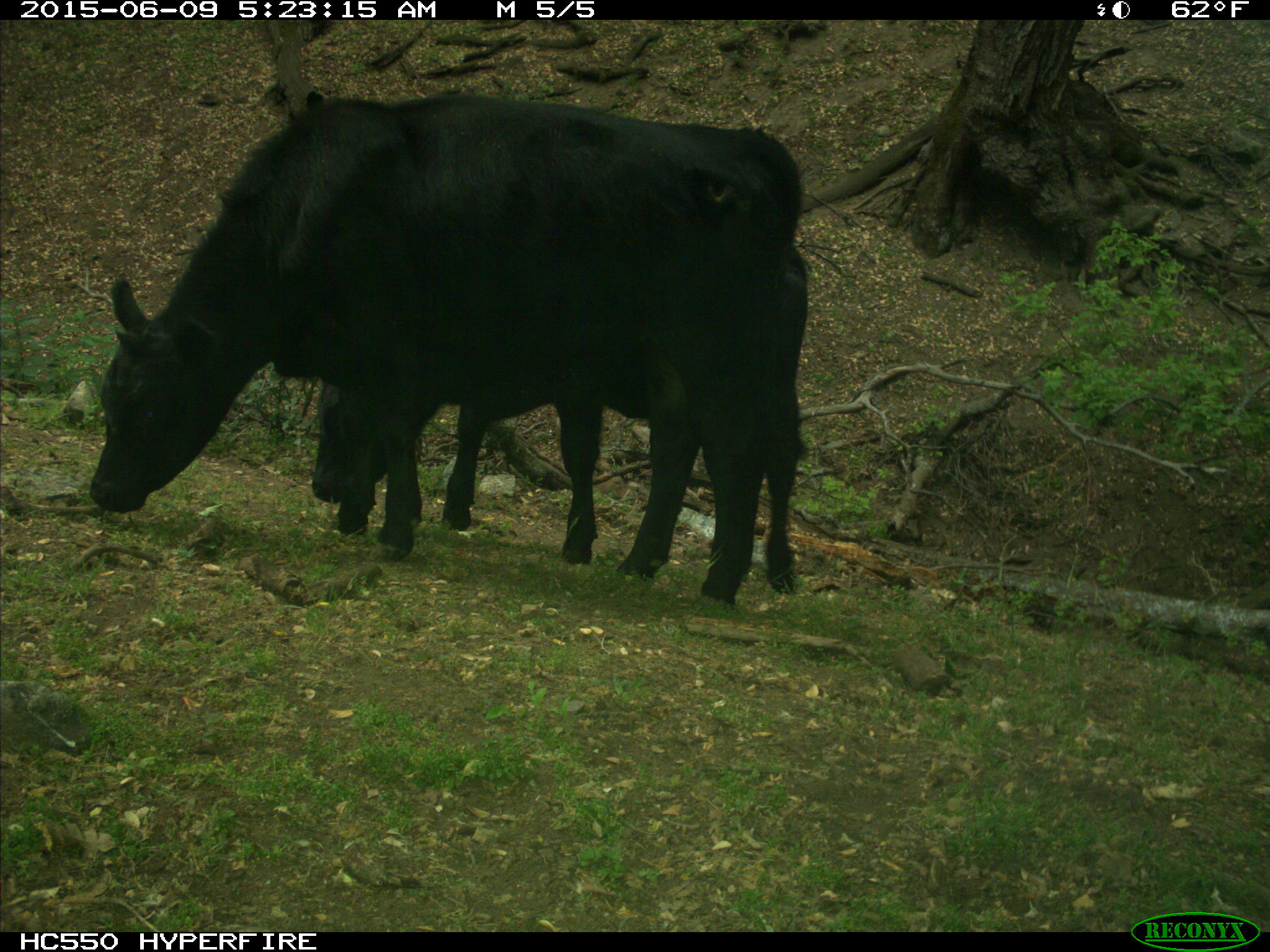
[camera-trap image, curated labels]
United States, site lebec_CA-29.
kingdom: Animalia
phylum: Chordata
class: Mammalia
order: Artiodactyla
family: Bovidae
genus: Bos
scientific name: Bos taurus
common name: domestic cow